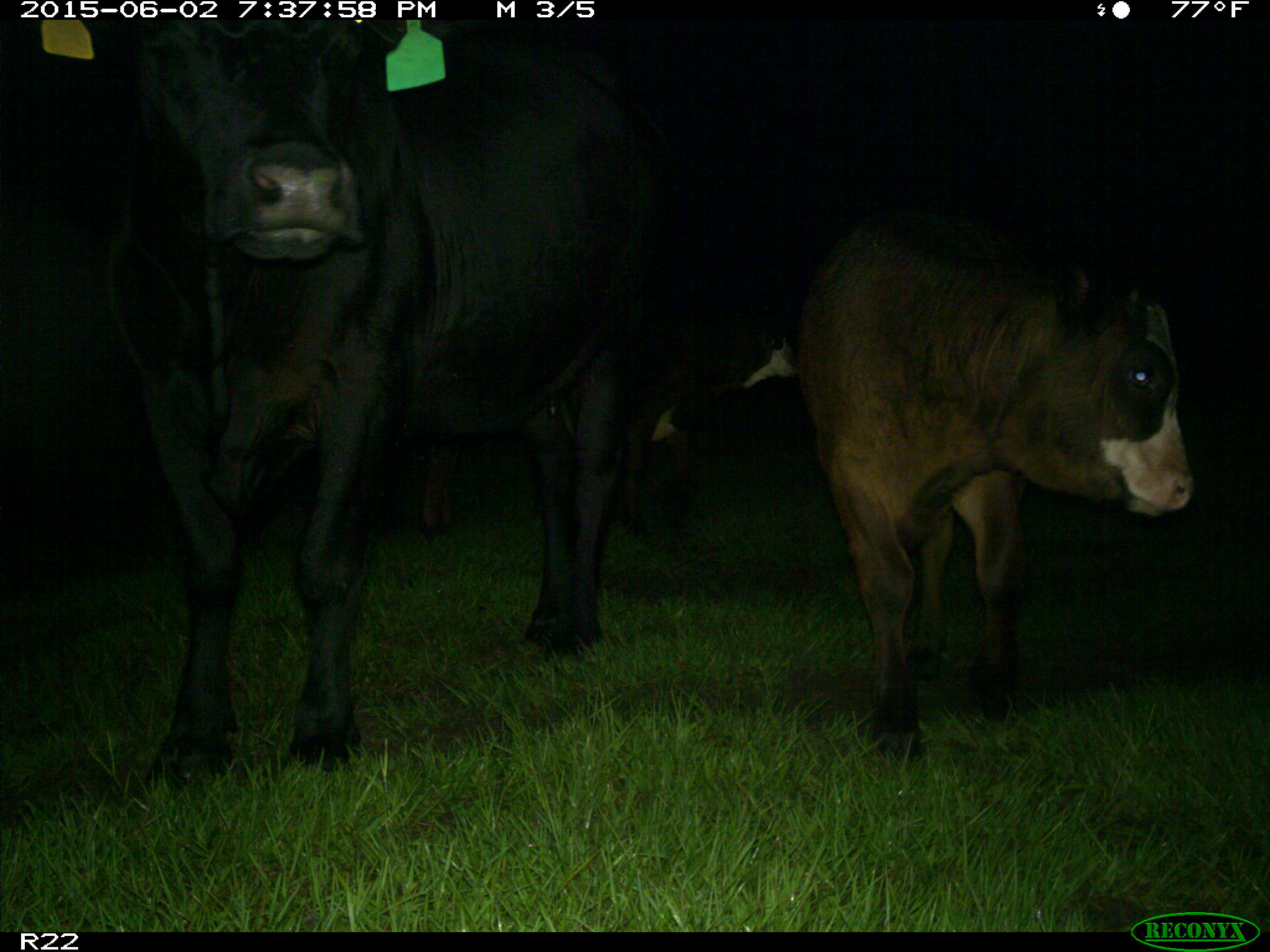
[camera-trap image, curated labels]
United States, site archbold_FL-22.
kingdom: Animalia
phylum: Chordata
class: Mammalia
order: Artiodactyla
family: Bovidae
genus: Bos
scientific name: Bos taurus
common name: domestic cow